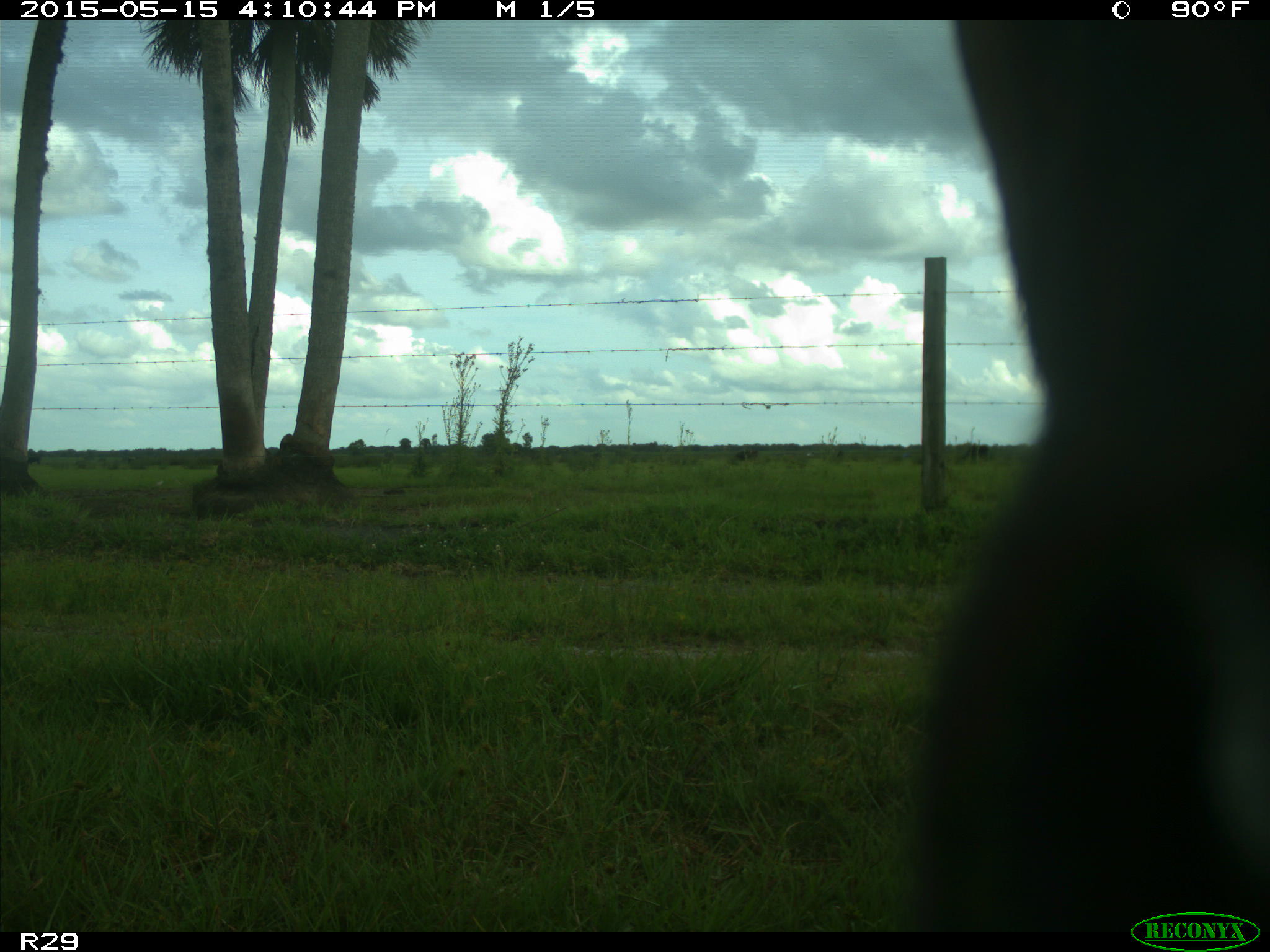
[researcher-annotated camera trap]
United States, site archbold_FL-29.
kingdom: Animalia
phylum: Chordata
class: Mammalia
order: Artiodactyla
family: Bovidae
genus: Bos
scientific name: Bos taurus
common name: domestic cow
Bos taurus (domestic cow).